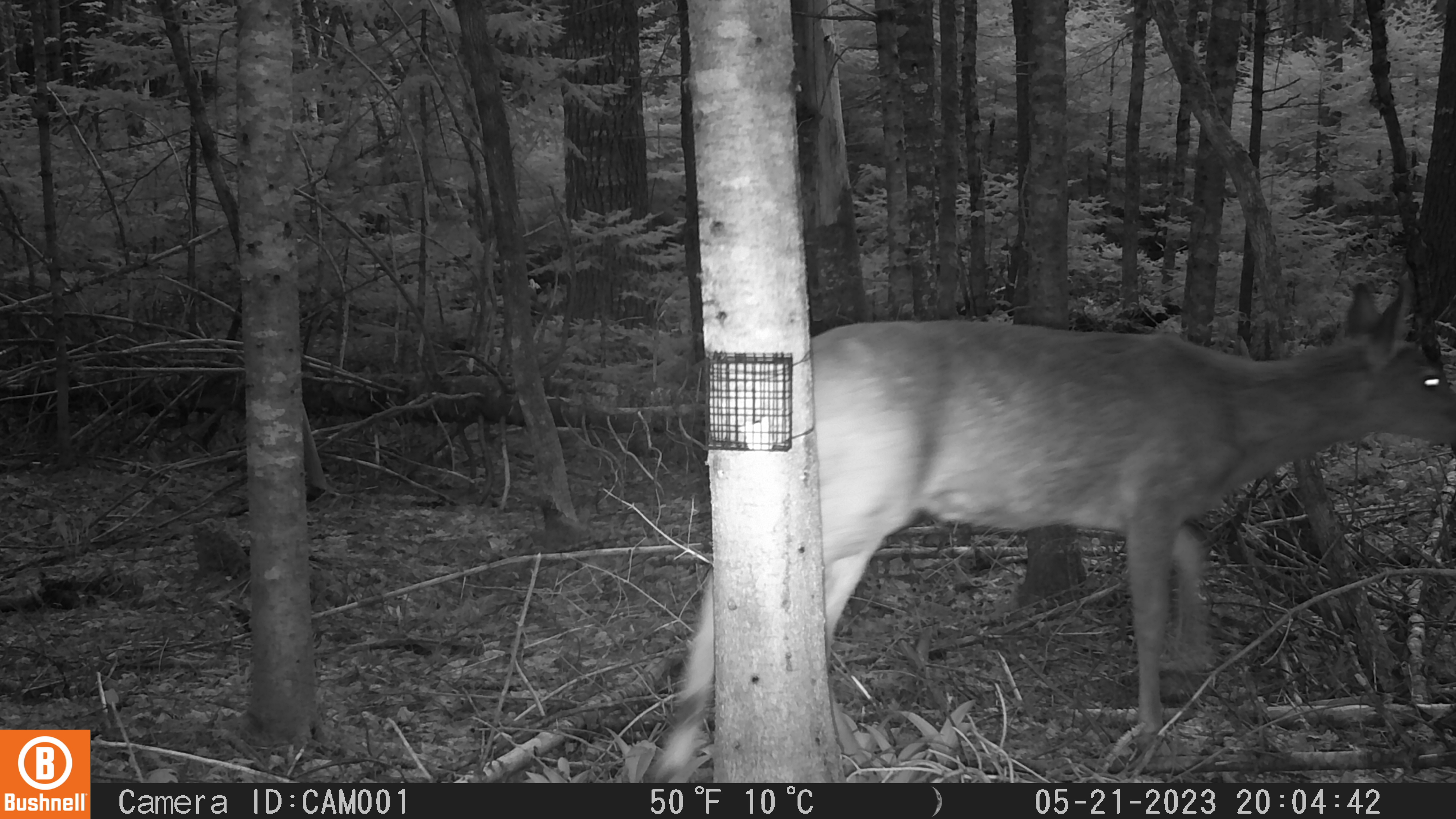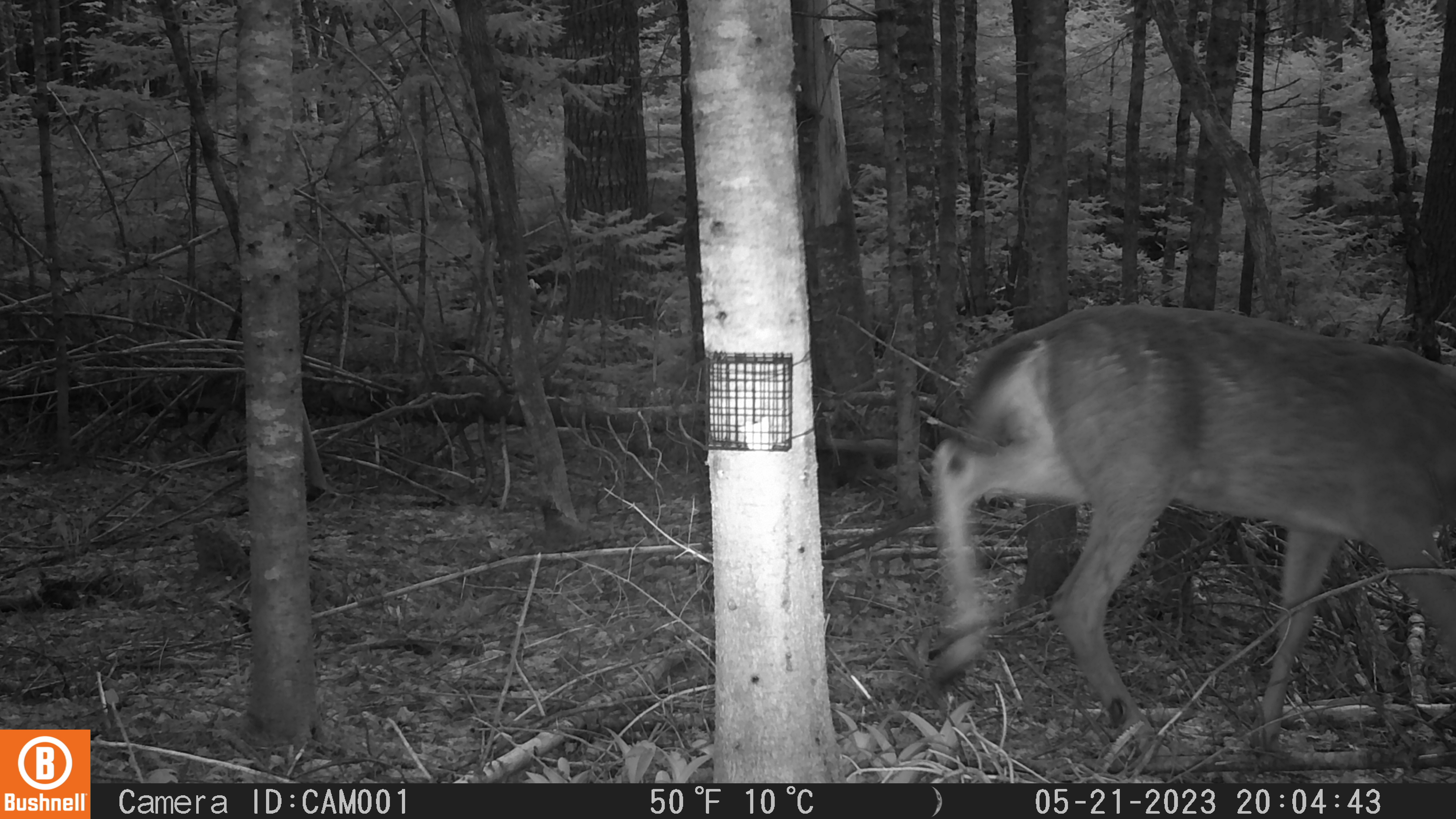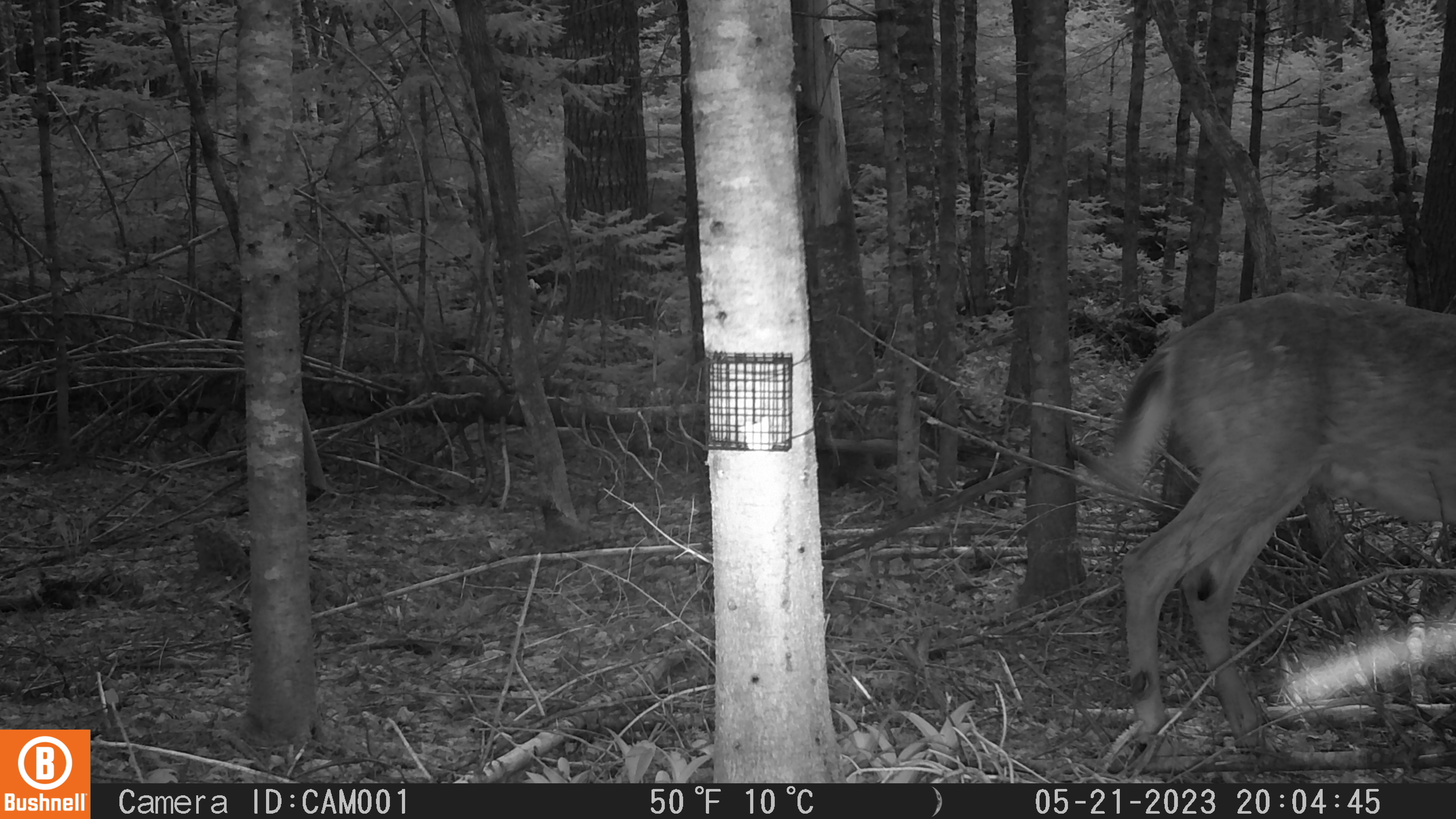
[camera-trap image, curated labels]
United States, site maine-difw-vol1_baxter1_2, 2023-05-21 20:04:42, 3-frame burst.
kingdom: Animalia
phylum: Chordata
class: Mammalia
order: Artiodactyla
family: Cervidae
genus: Odocoileus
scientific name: Odocoileus virginianus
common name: white-tailed deer